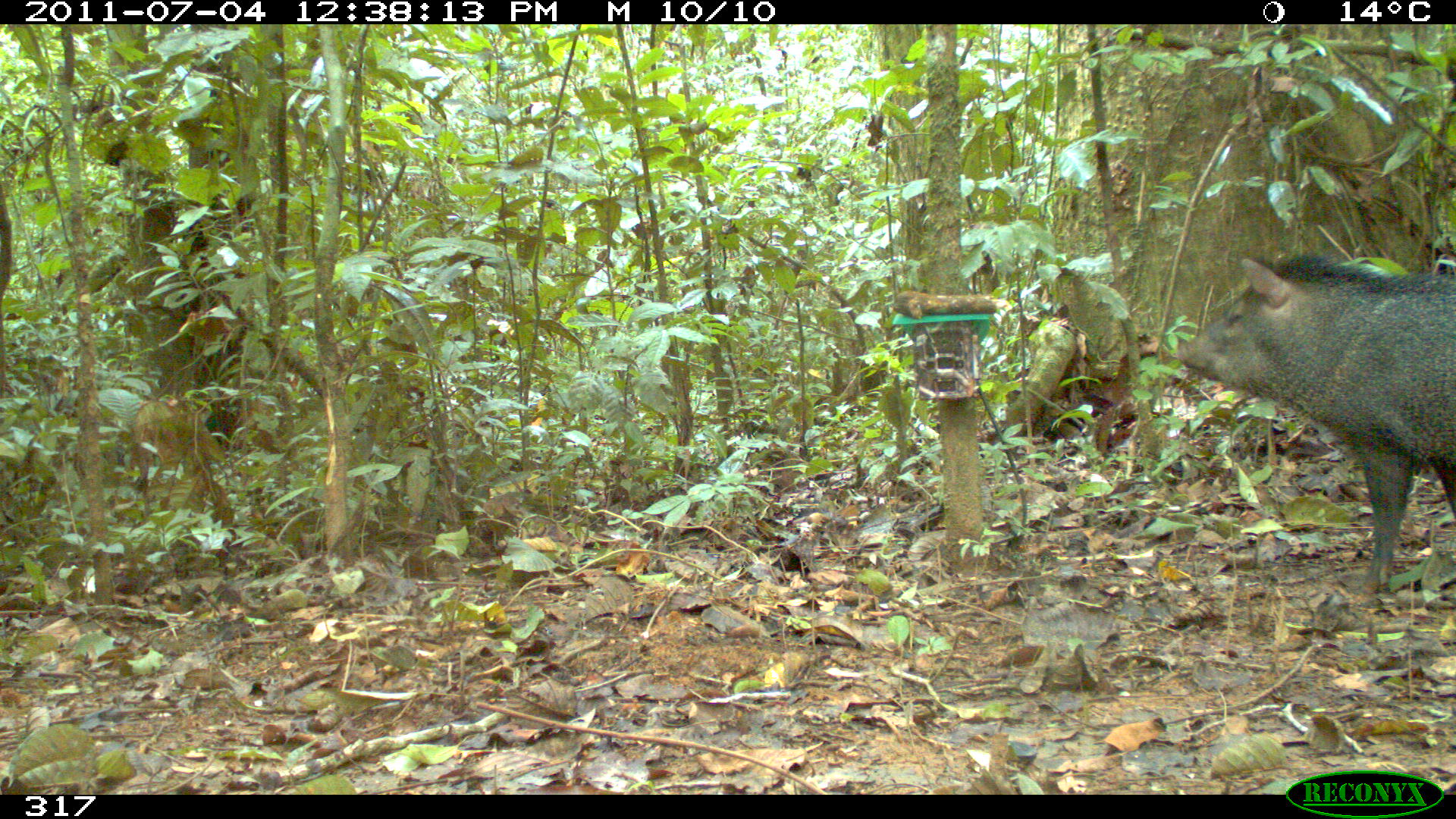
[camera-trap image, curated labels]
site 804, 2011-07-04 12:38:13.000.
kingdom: Animalia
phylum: Chordata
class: Mammalia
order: Artiodactyla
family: Tayassuidae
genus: Pecari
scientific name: Pecari tajacu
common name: collared peccary